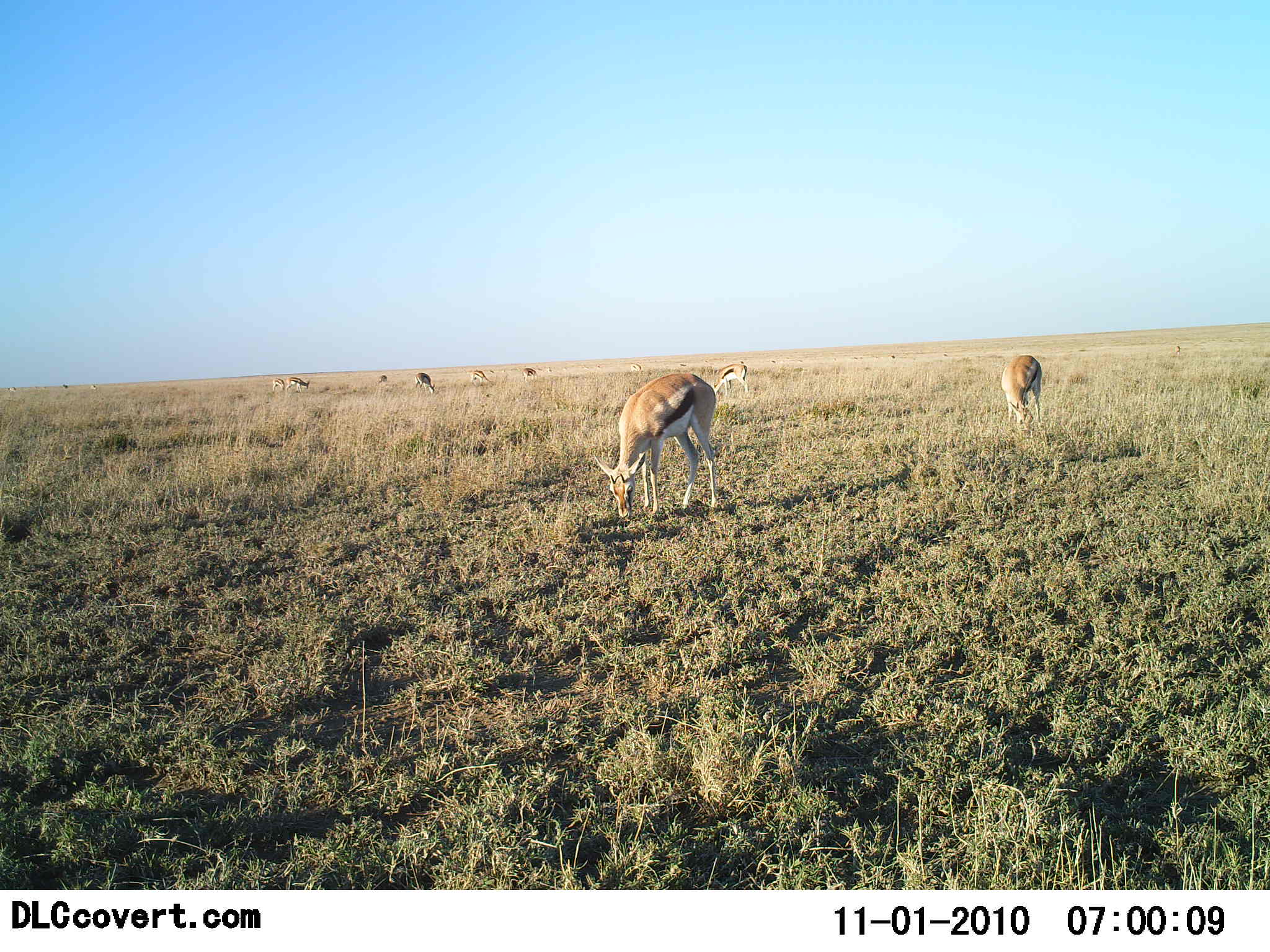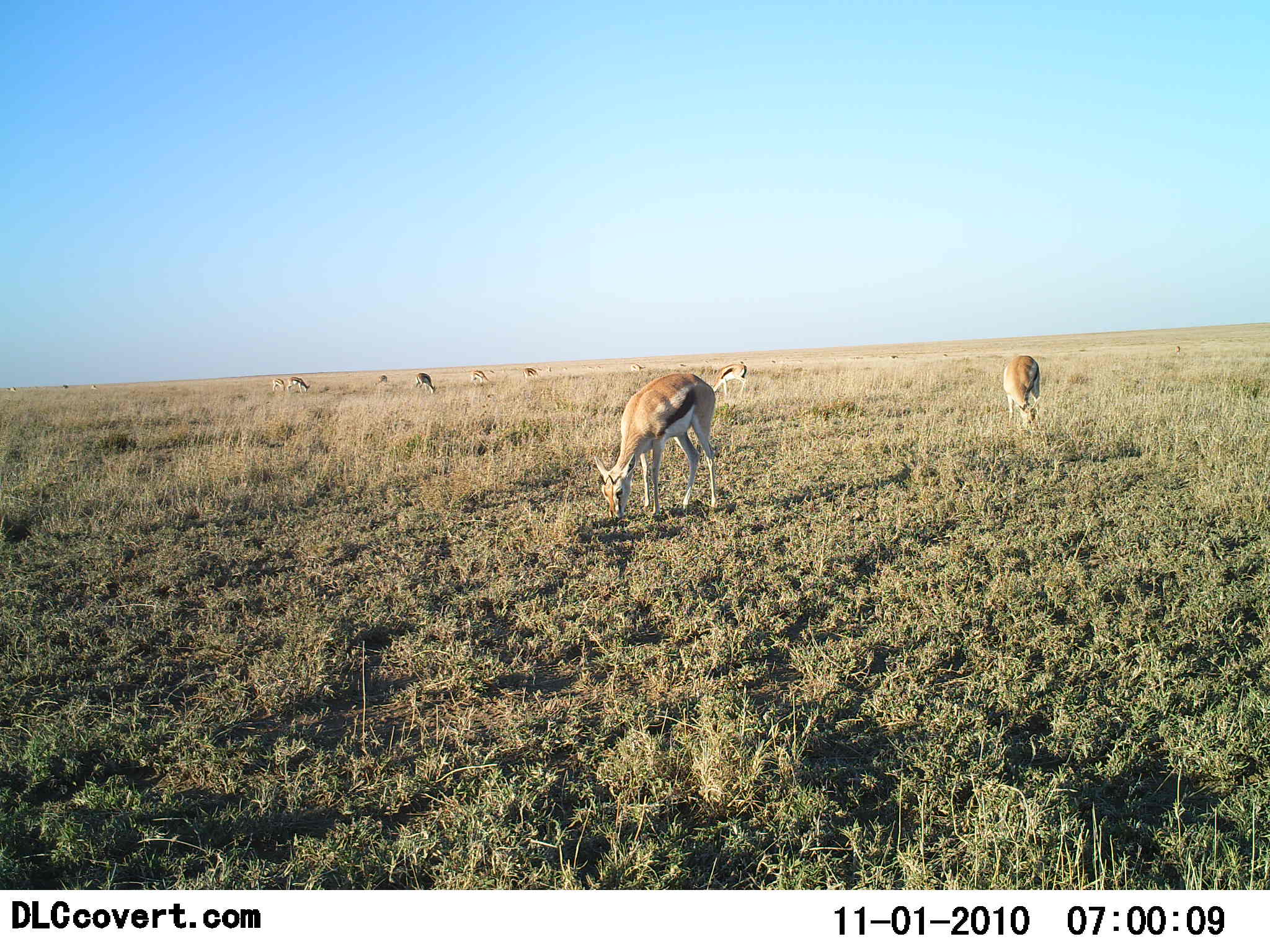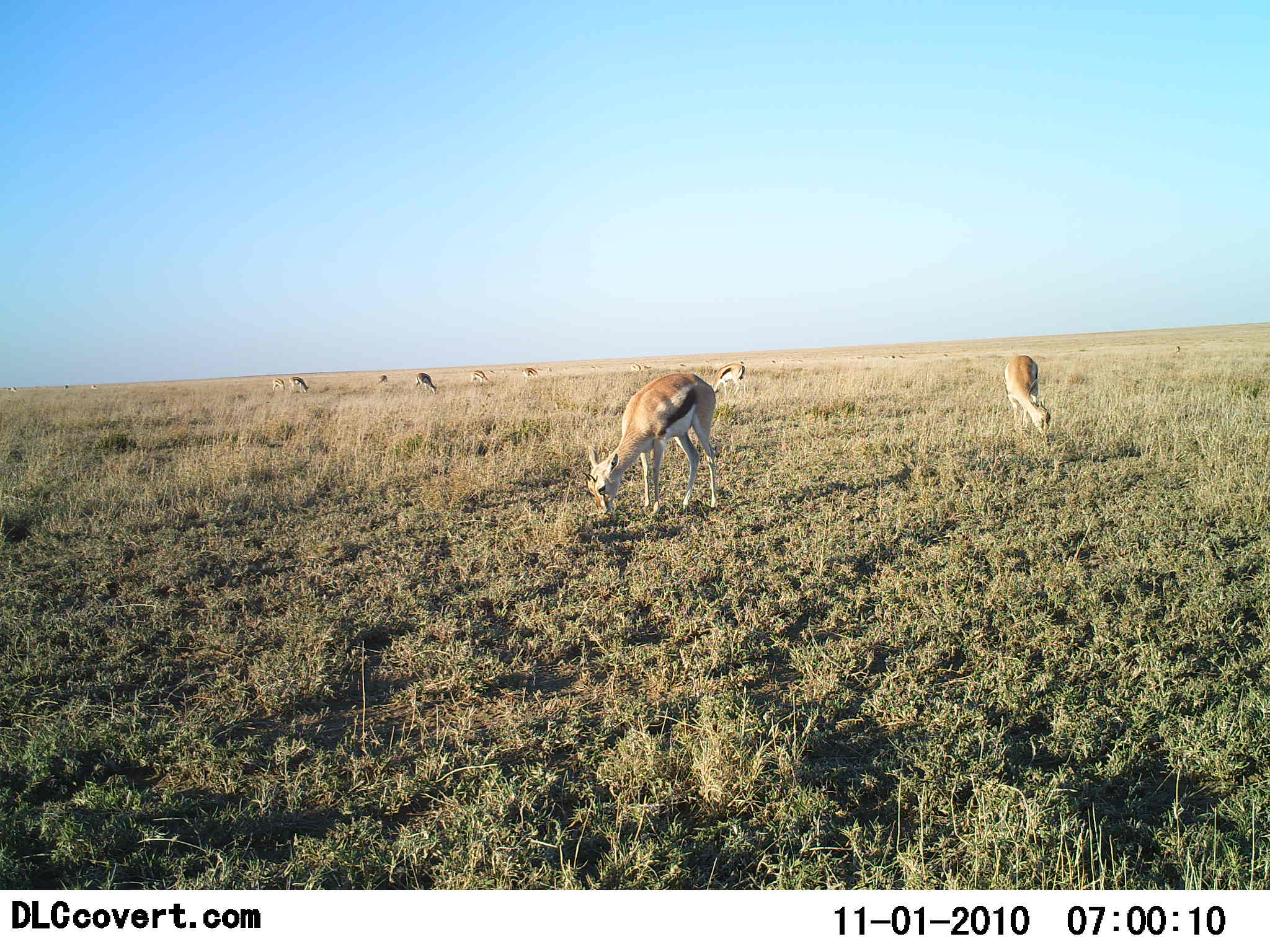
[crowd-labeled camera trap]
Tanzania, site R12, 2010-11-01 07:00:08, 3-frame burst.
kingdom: Animalia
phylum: Chordata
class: Mammalia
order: Artiodactyla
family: Bovidae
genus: Eudorcas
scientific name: Eudorcas thomsonii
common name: thomson's gazelle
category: gazellethomsons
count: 9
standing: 21%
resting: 0%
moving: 0%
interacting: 0%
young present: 0%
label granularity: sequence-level